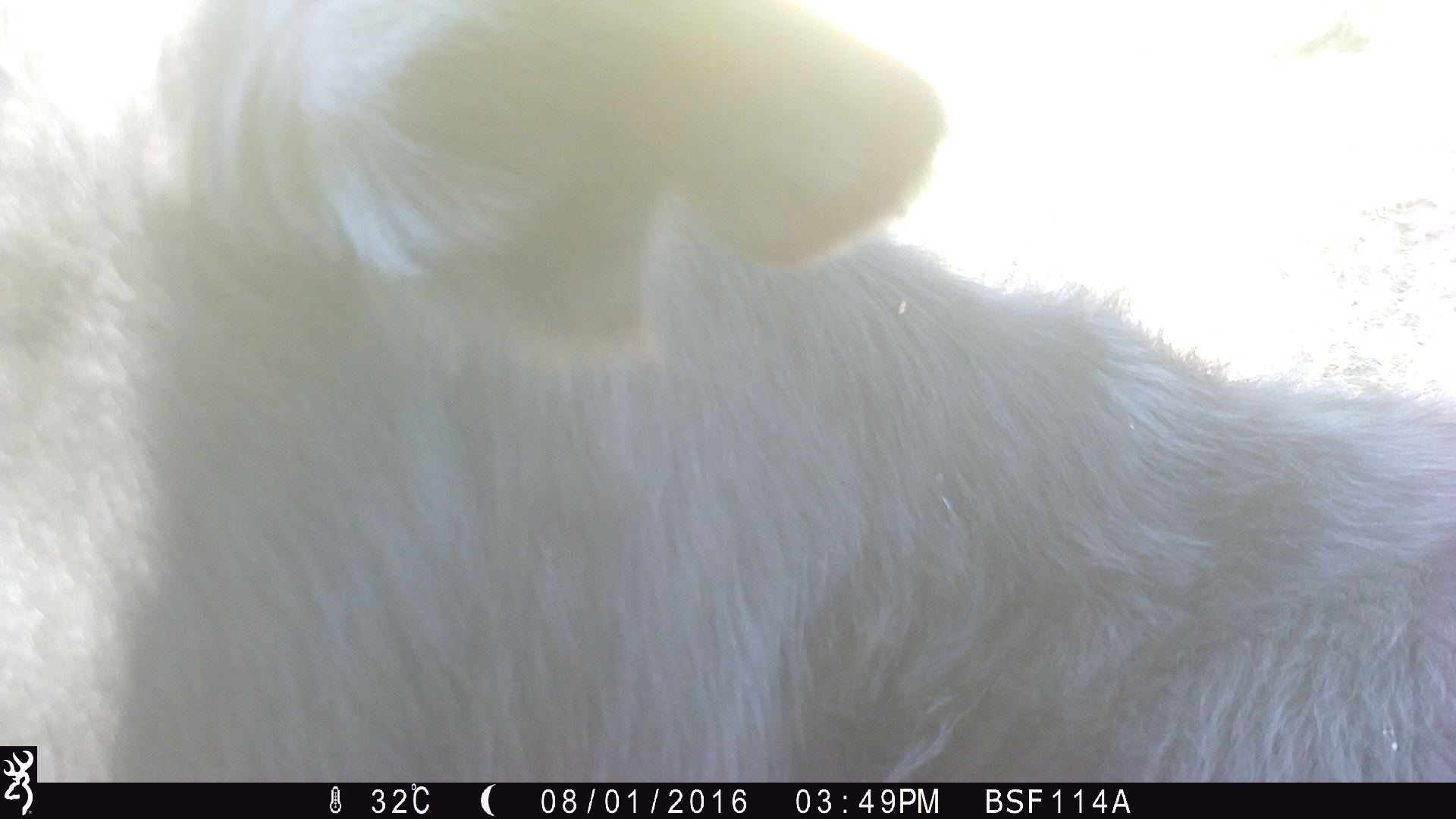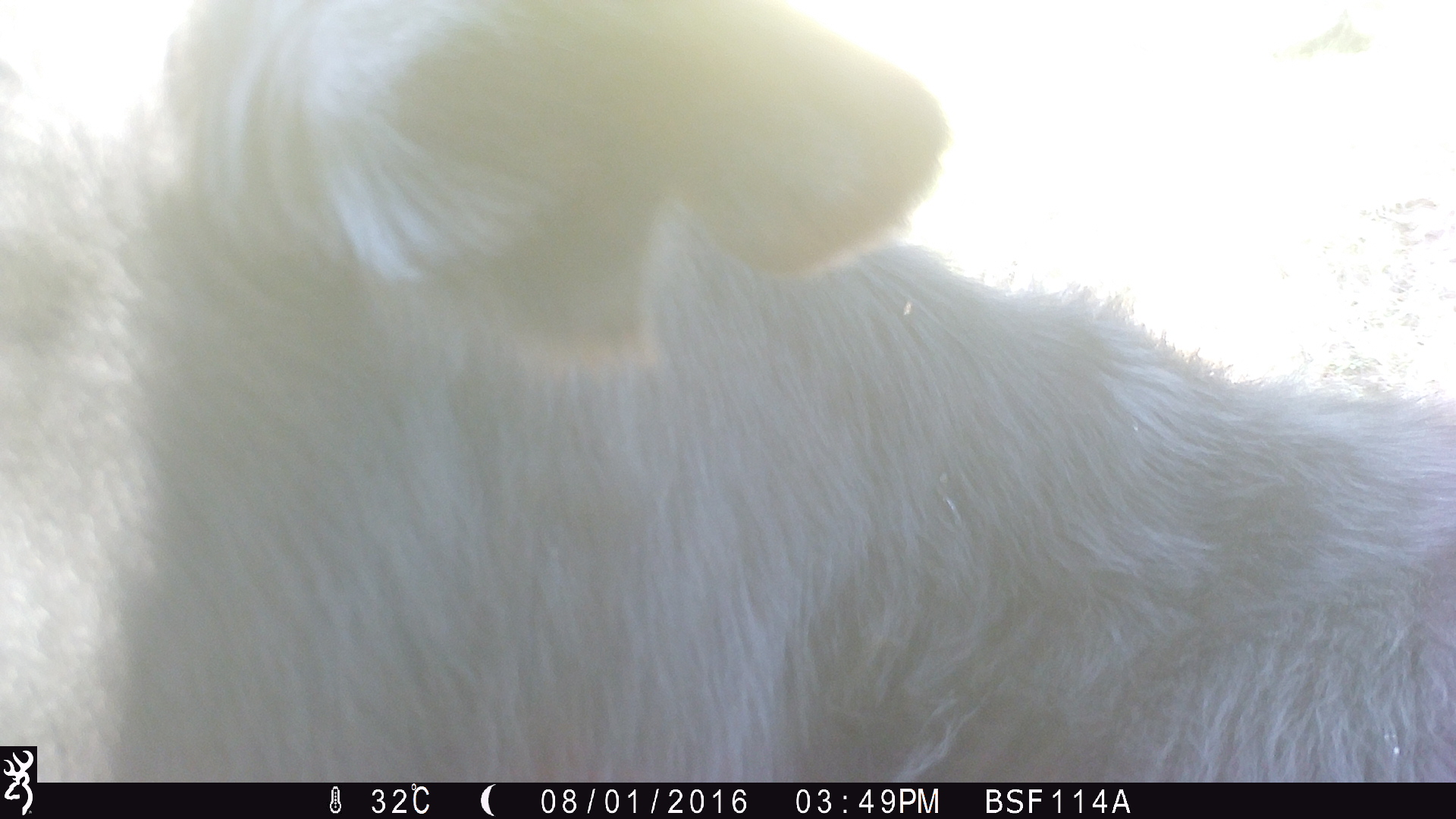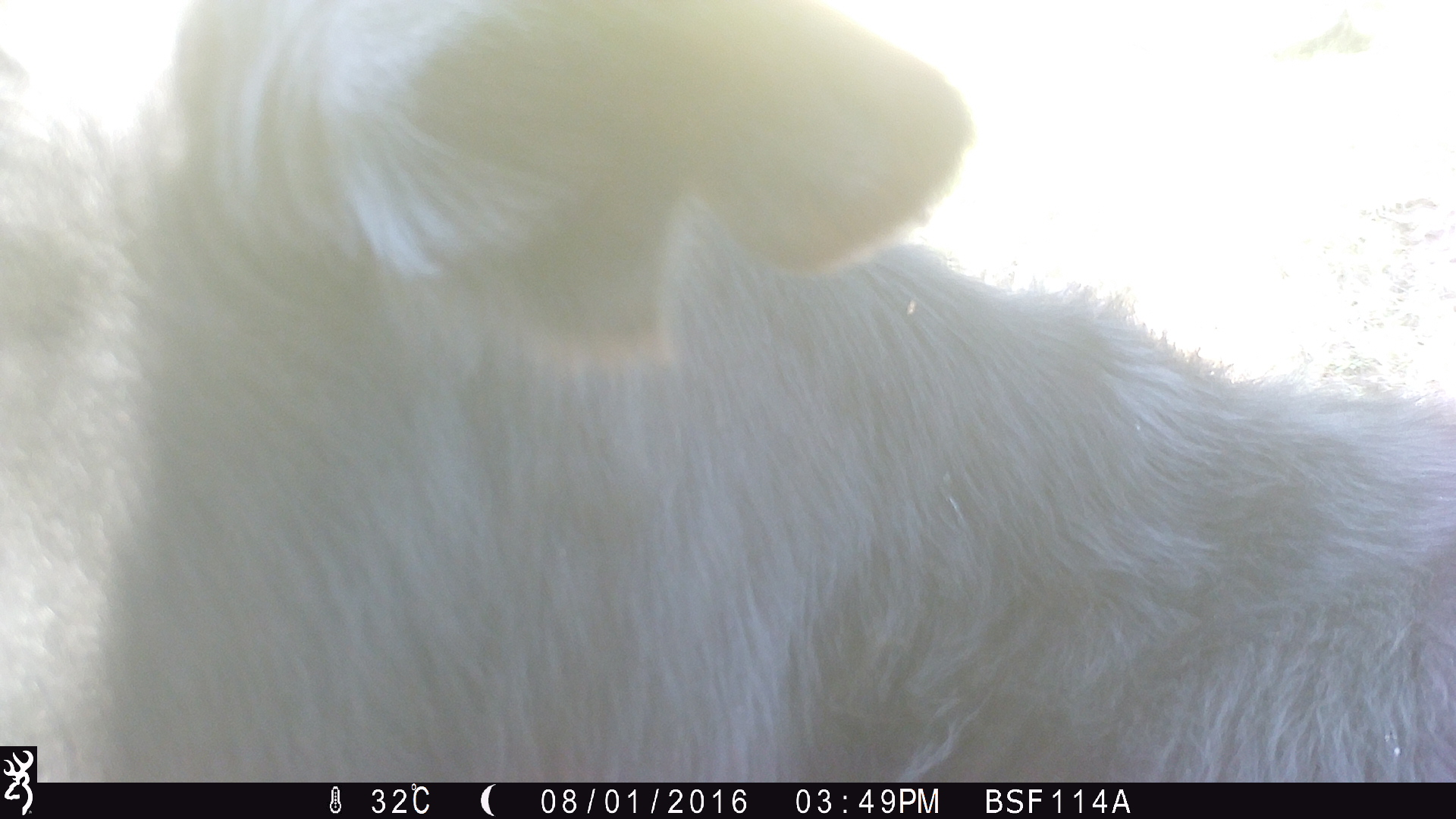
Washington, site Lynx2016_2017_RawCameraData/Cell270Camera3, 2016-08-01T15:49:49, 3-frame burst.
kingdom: Animalia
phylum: Chordata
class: Mammalia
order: Artiodactyla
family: Bovidae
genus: Bos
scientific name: Bos taurus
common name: domestic cattle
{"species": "domestic cattle (Bos taurus)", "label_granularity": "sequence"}